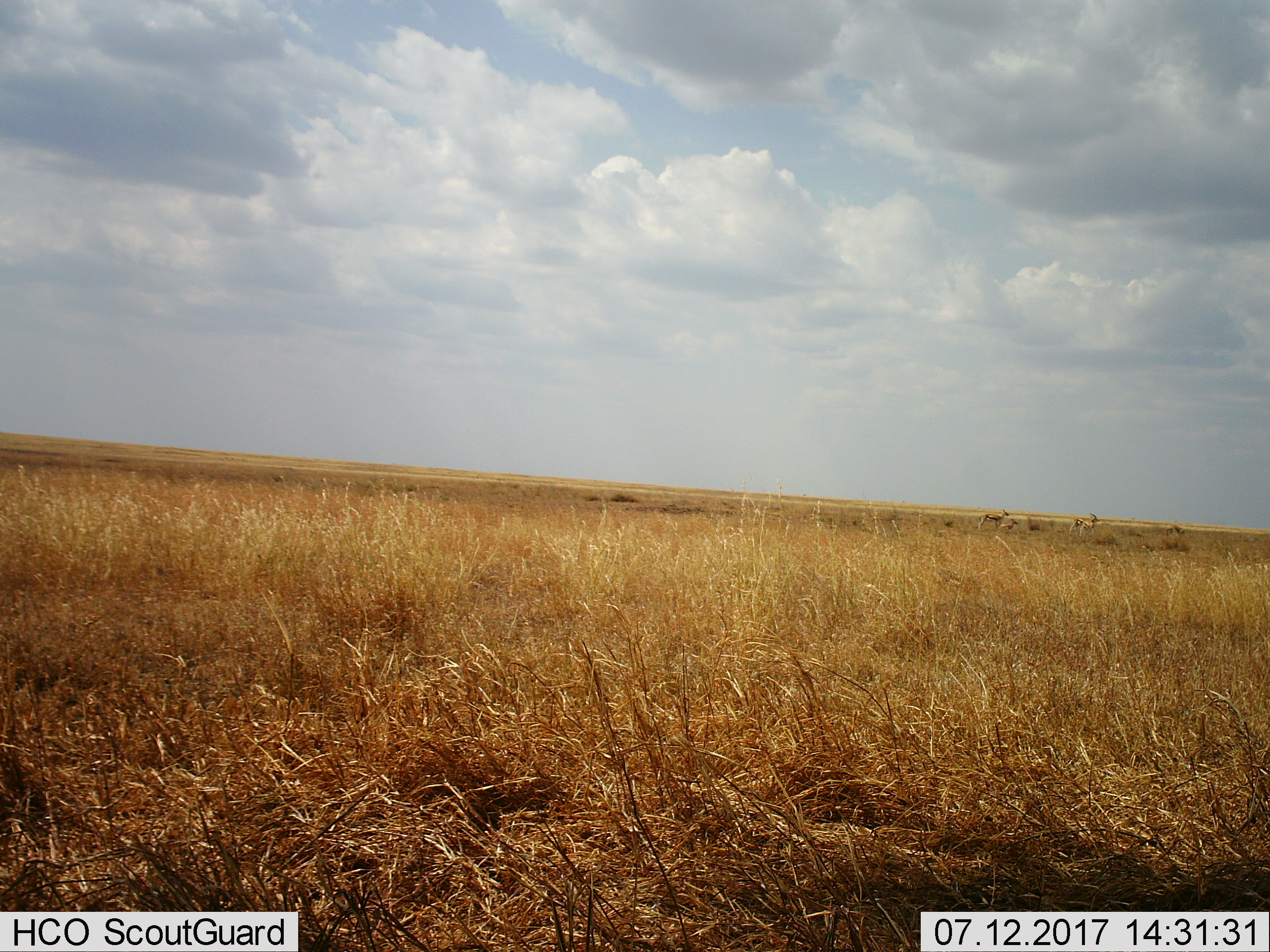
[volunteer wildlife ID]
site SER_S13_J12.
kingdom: Animalia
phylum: Chordata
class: Mammalia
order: Artiodactyla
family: Bovidae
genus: Eudorcas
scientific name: Eudorcas thomsonii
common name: thomson's gazelle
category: gazellethomsons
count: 3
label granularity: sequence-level